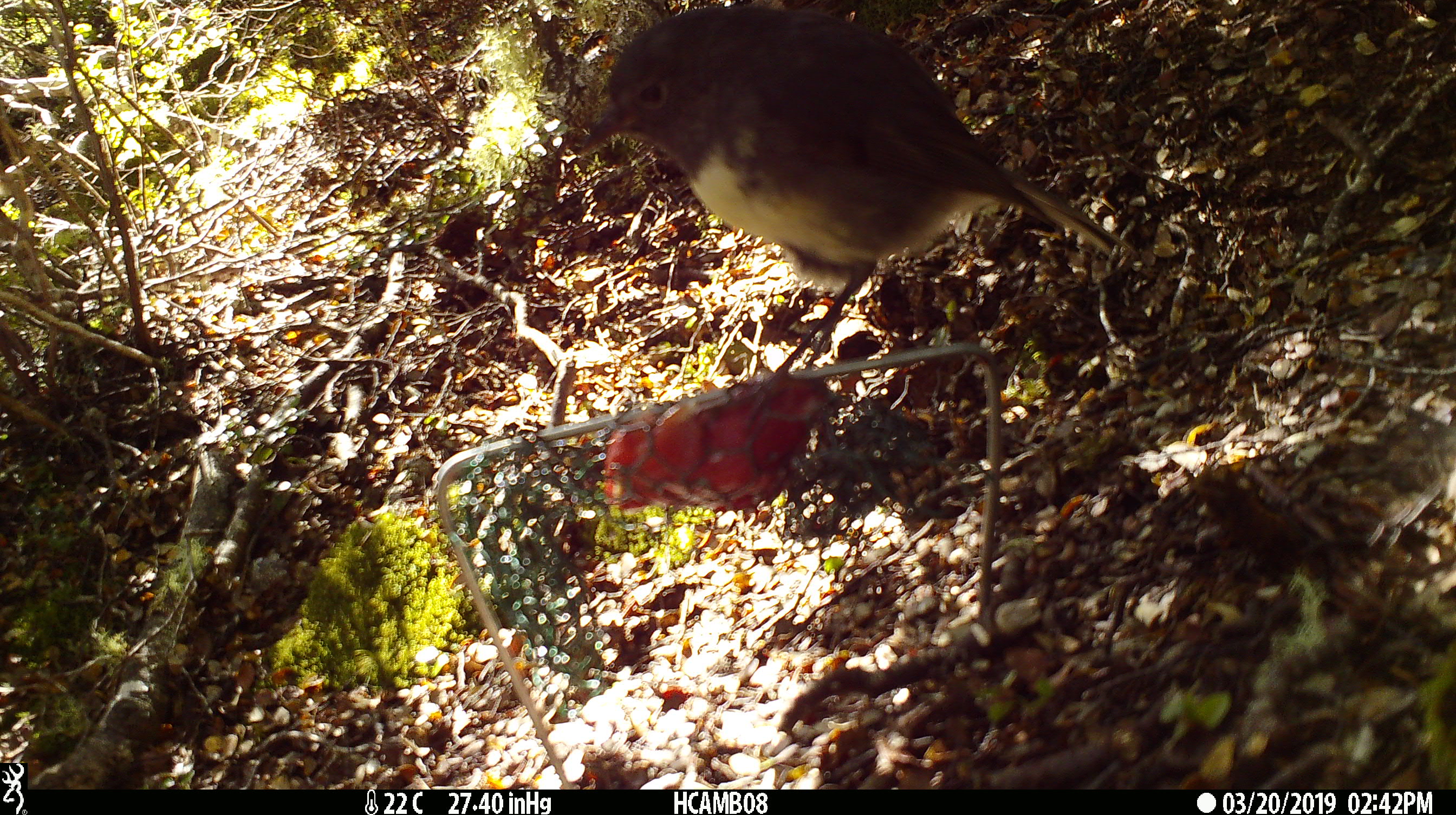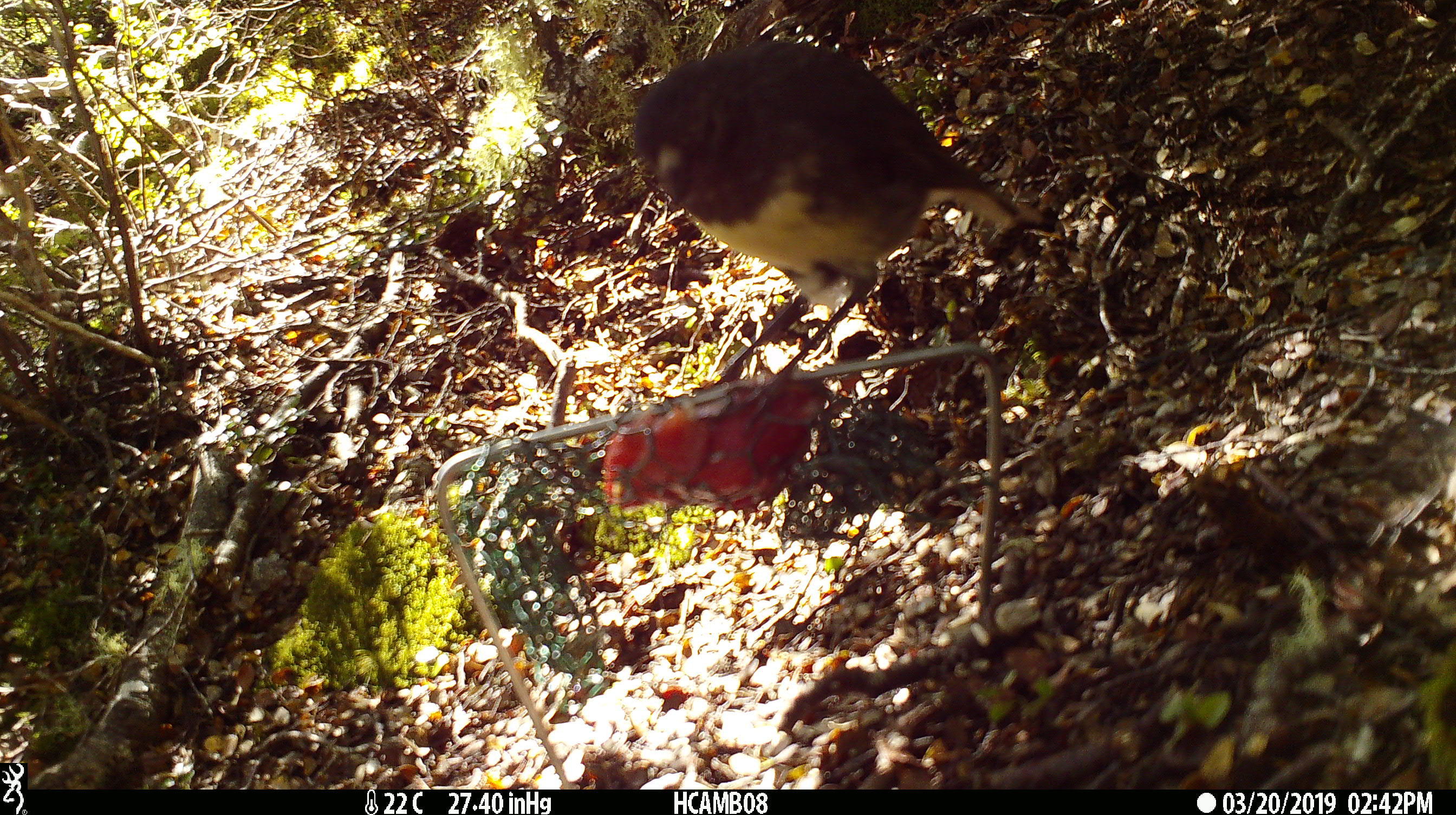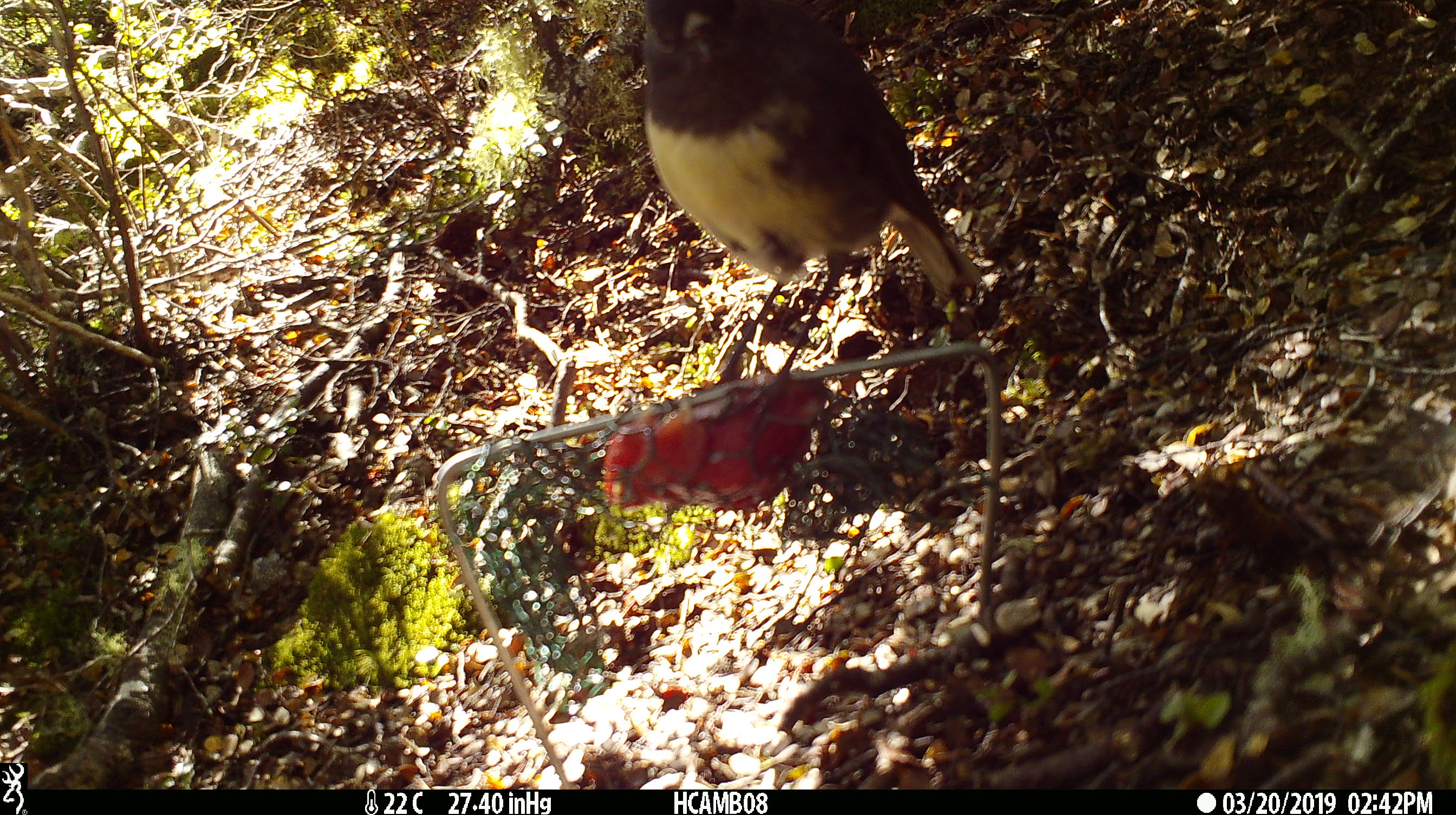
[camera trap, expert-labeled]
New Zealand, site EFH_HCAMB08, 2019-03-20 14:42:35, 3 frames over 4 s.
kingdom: Animalia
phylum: Chordata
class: Aves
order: Passeriformes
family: Petroicidae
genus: Petroica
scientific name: Petroica australis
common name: new zealand robin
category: robin